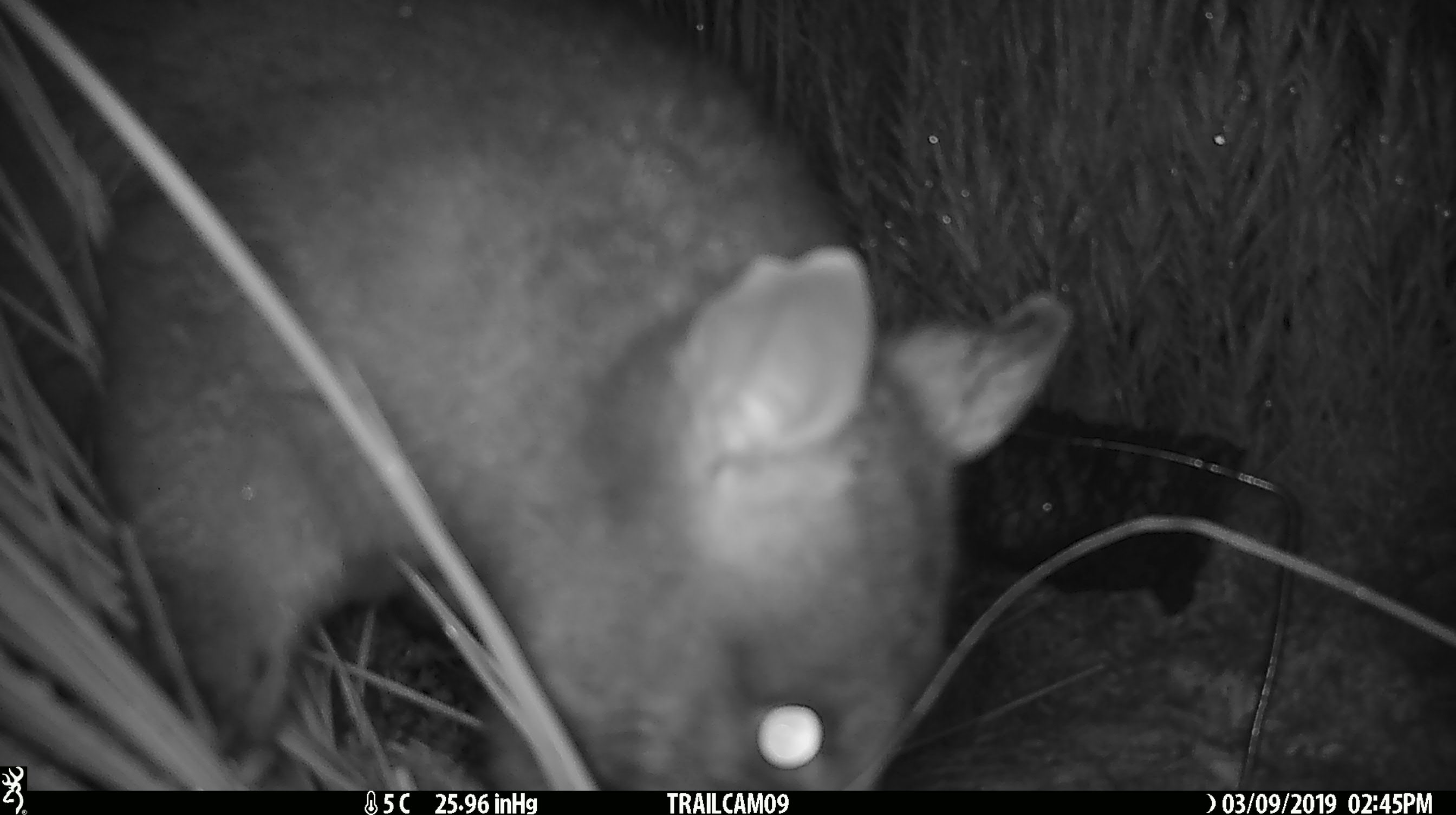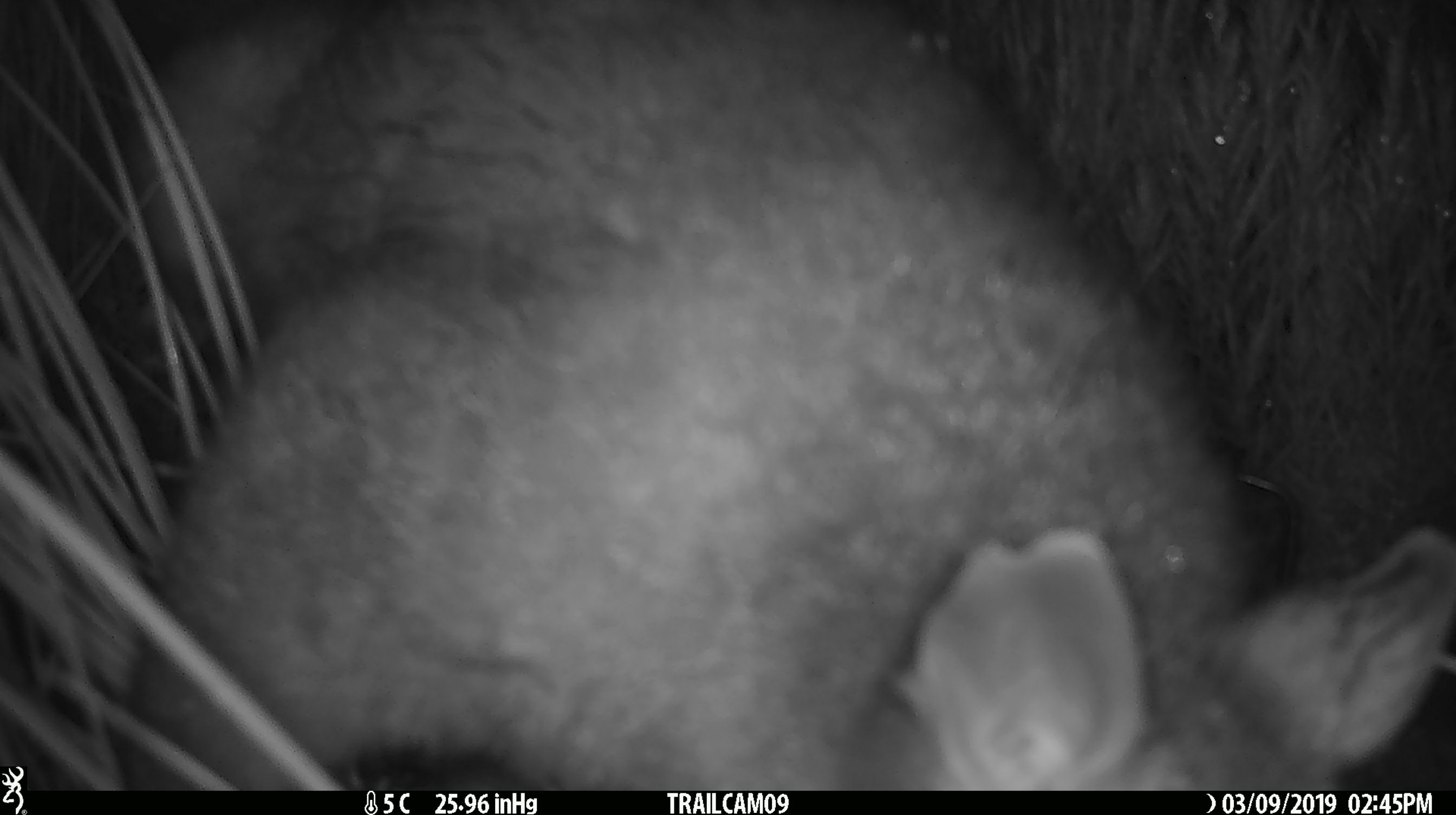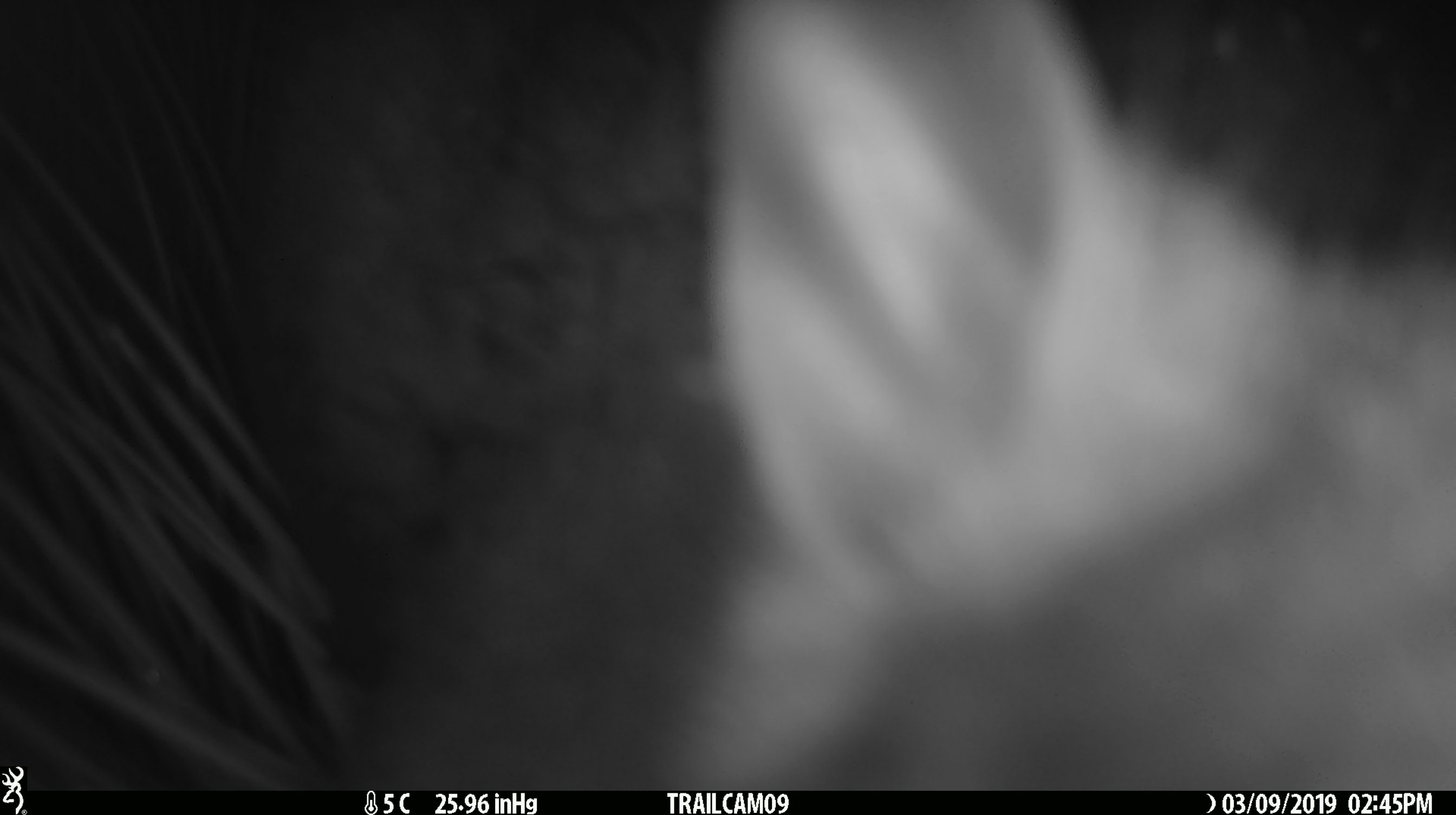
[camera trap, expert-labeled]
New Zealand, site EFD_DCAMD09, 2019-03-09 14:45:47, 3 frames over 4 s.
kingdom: Animalia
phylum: Chordata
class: Mammalia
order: Diprotodontia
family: Phalangeridae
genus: Trichosurus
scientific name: Trichosurus vulpecula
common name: common brushtail possum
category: possum